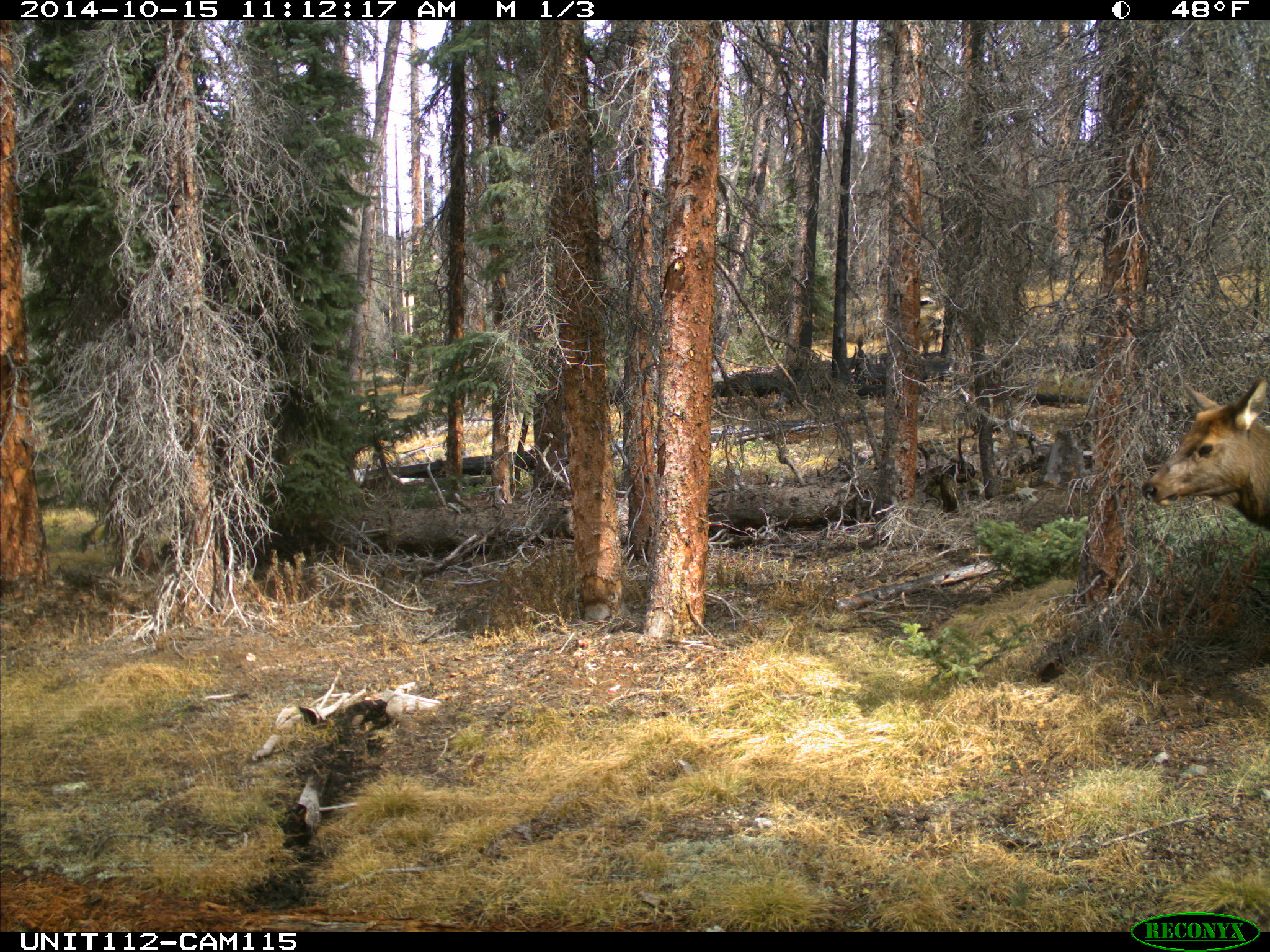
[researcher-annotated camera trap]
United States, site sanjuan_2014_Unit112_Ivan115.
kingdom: Animalia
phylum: Chordata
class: Mammalia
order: Artiodactyla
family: Cervidae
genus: Cervus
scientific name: Cervus elaphus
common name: red deer